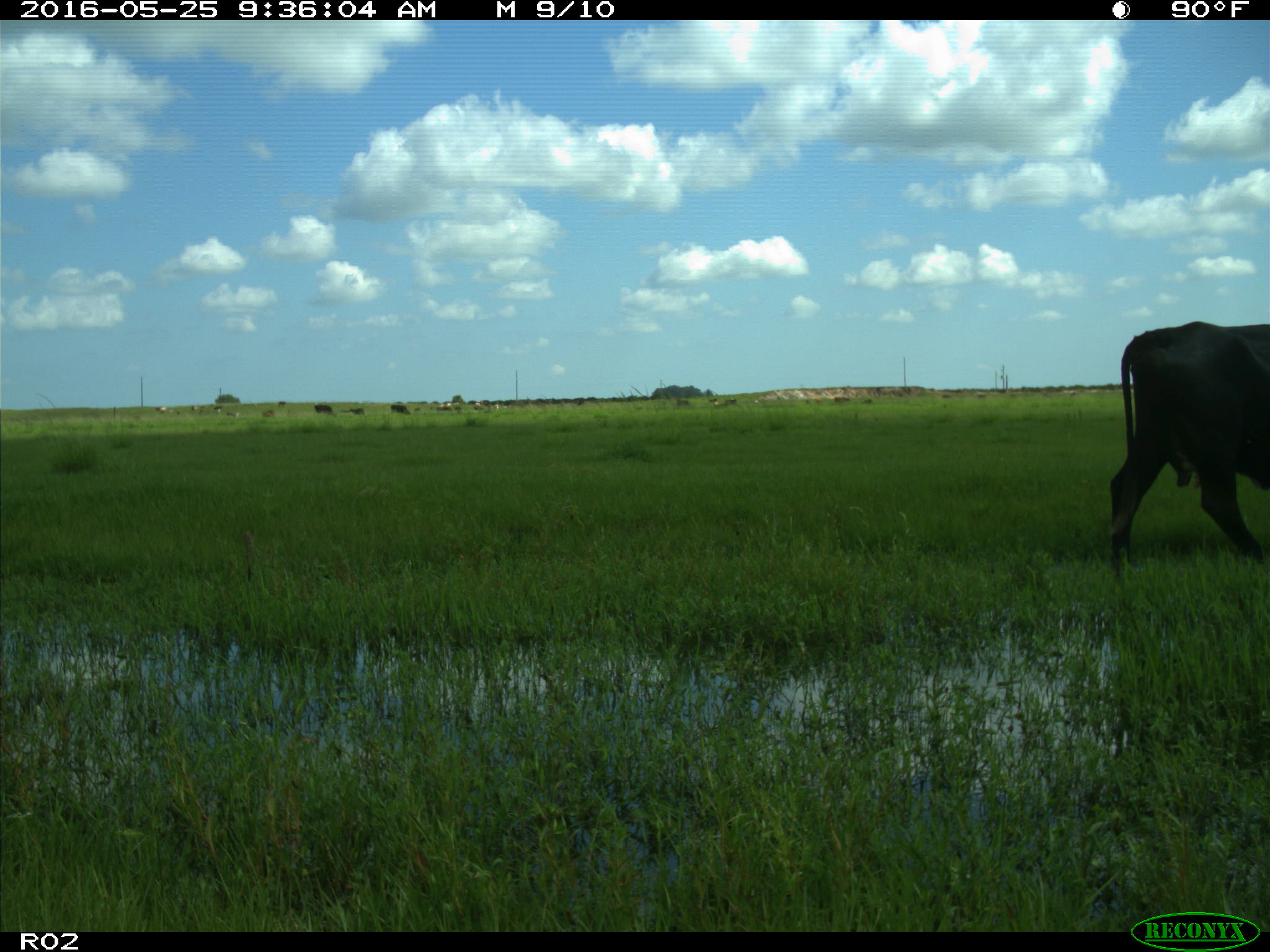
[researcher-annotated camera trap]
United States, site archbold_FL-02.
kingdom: Animalia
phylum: Chordata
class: Mammalia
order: Artiodactyla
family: Bovidae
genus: Bos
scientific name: Bos taurus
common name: domestic cow